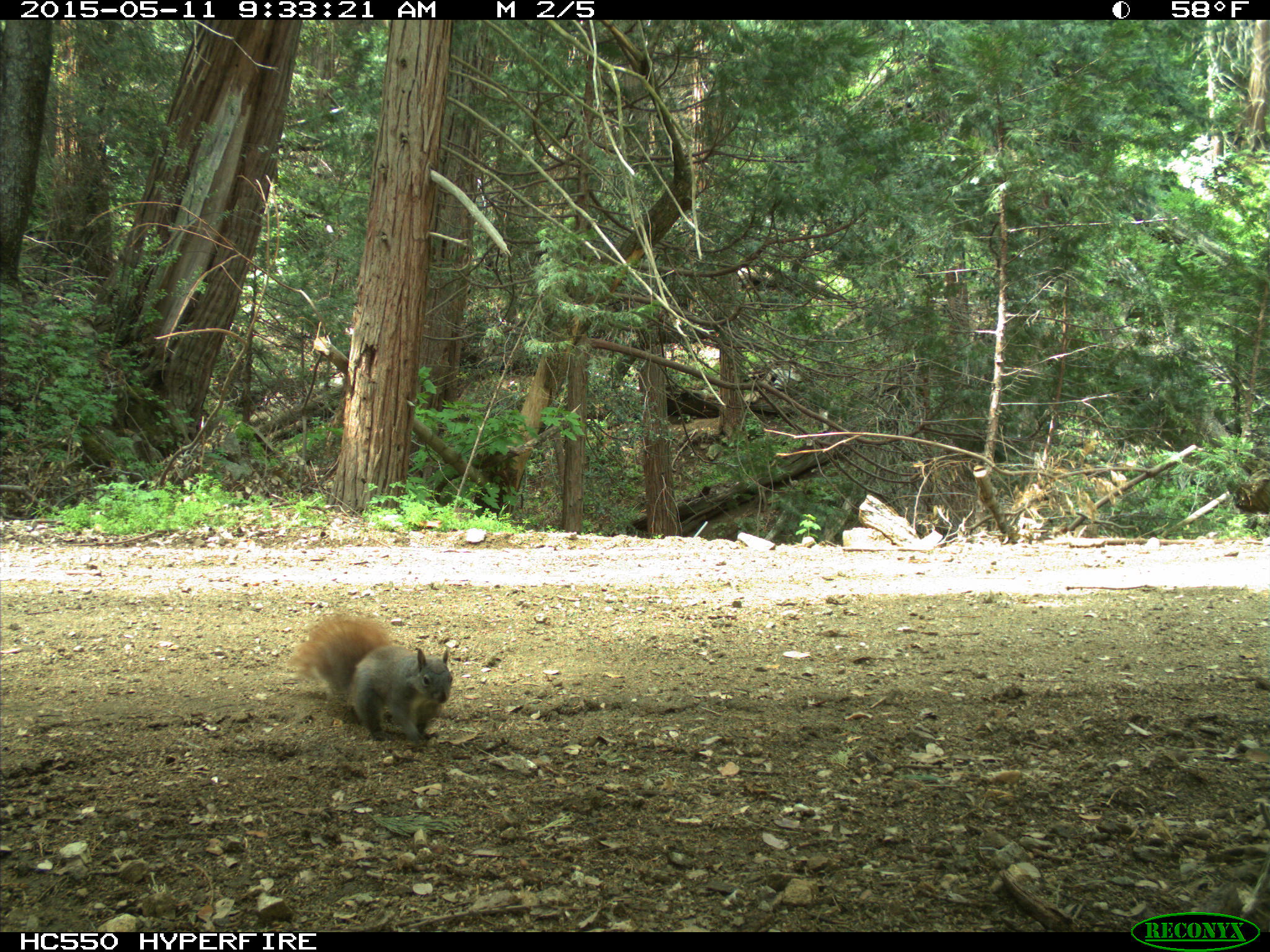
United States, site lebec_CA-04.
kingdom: Animalia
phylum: Chordata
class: Mammalia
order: Rodentia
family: Sciuridae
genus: Sciurus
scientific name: Sciurus carolinensis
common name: eastern gray squirrel